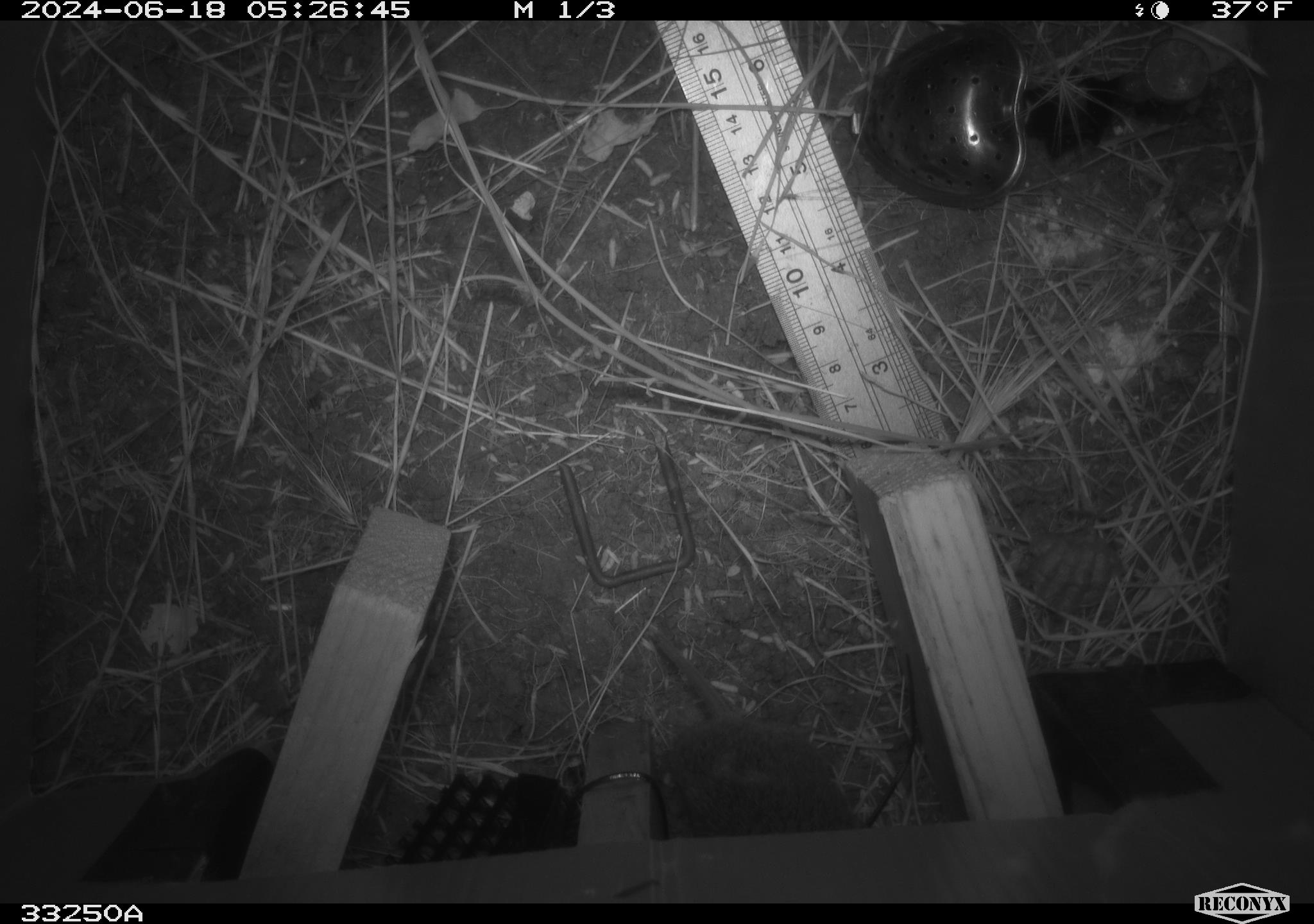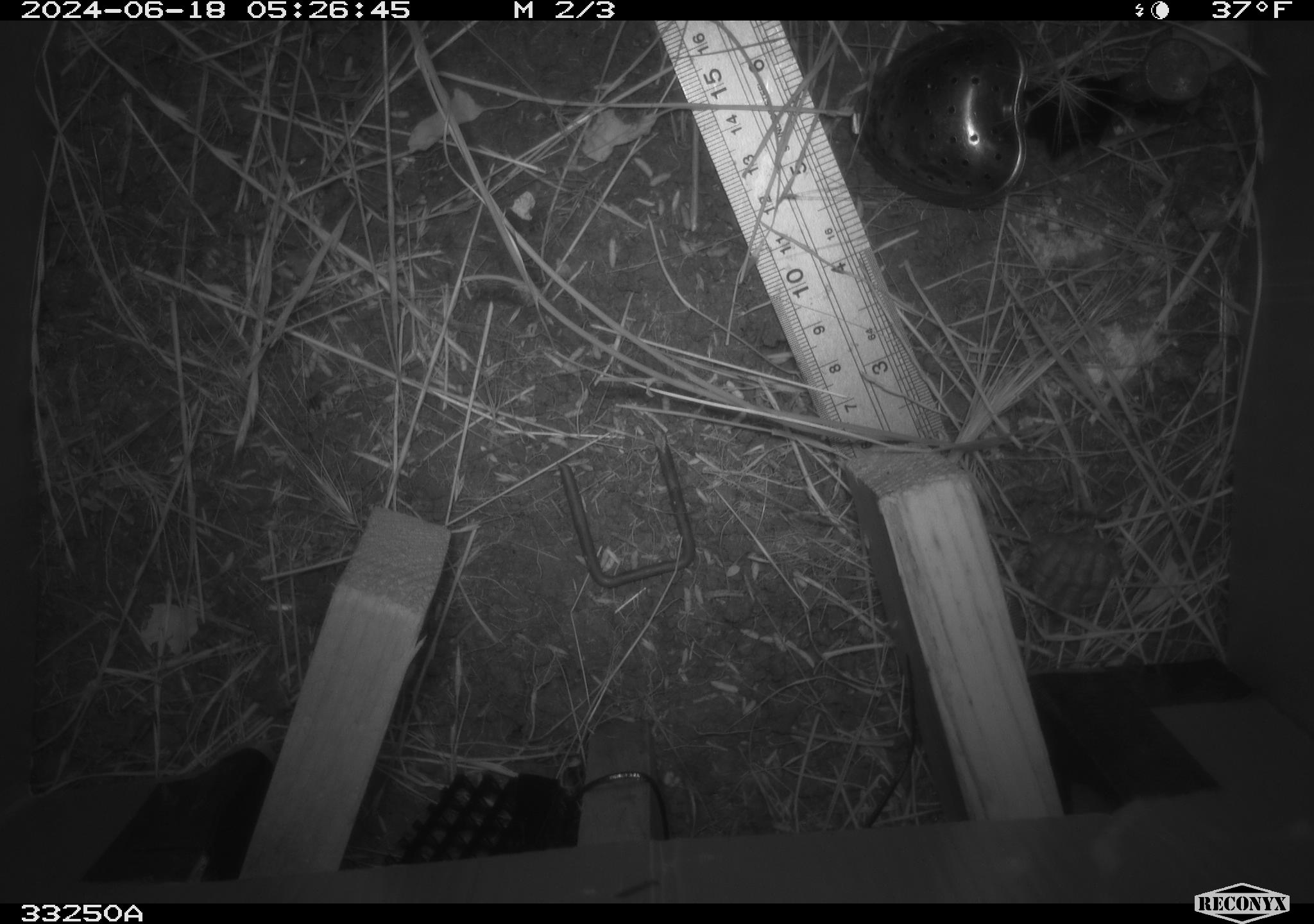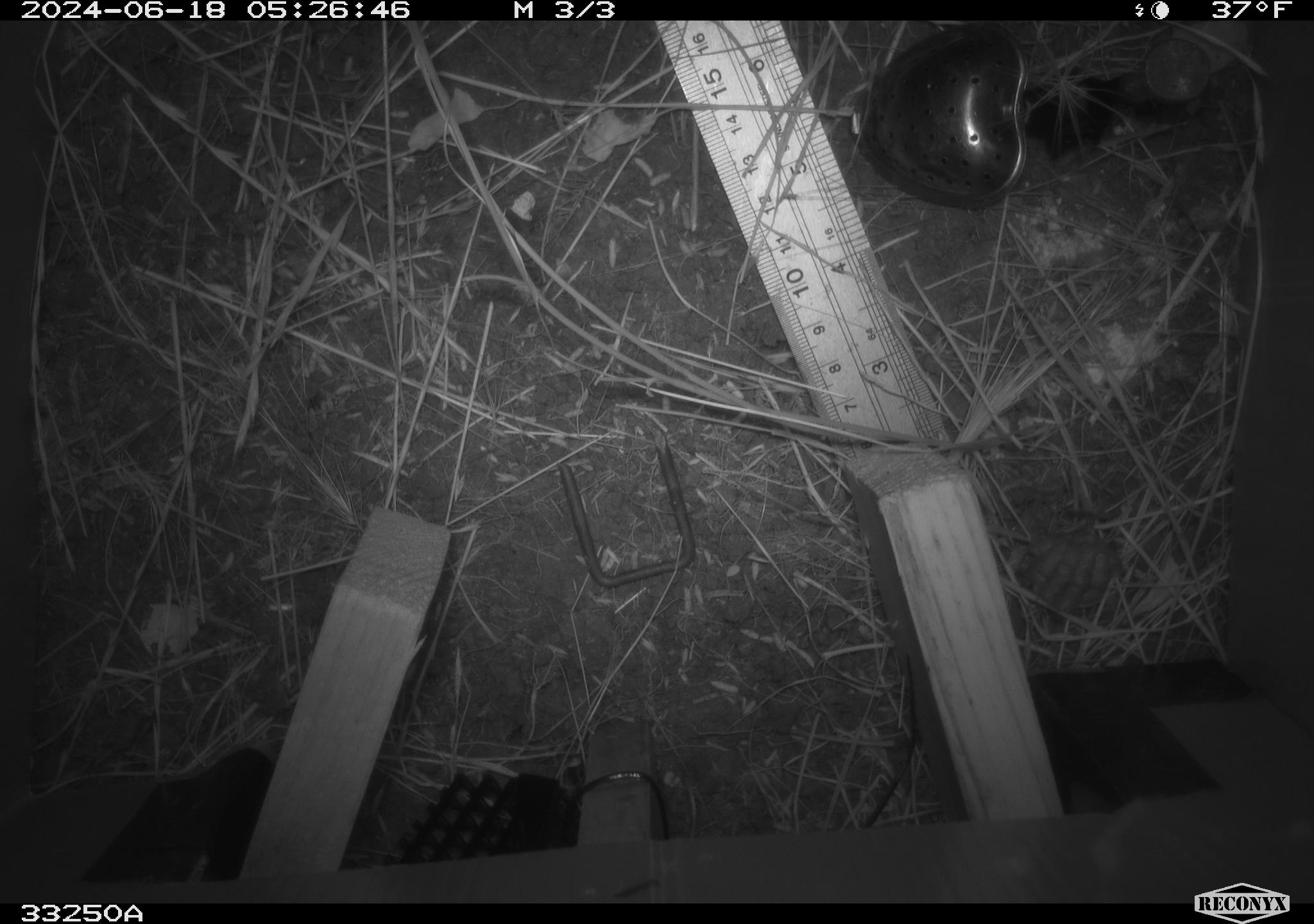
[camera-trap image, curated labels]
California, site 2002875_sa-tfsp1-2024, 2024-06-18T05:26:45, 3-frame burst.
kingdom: Animalia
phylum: Chordata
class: Mammalia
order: Rodentia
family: Cricetidae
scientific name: Arvicolinae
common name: voles, lemmings, and muskrats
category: arvicolinae subfamily